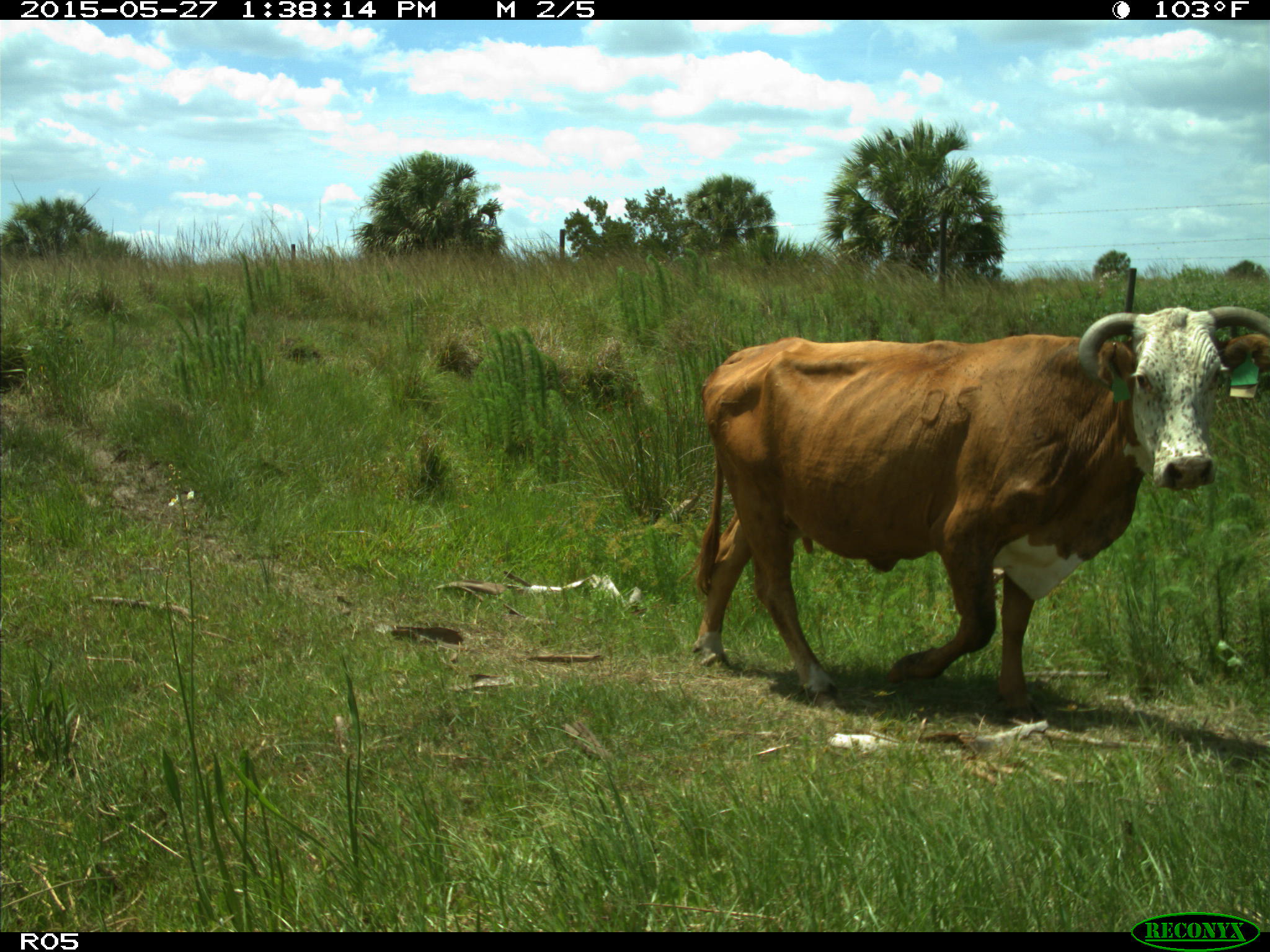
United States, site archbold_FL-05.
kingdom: Animalia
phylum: Chordata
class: Mammalia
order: Artiodactyla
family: Bovidae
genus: Bos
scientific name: Bos taurus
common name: domestic cow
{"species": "Bos taurus (domestic cow)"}